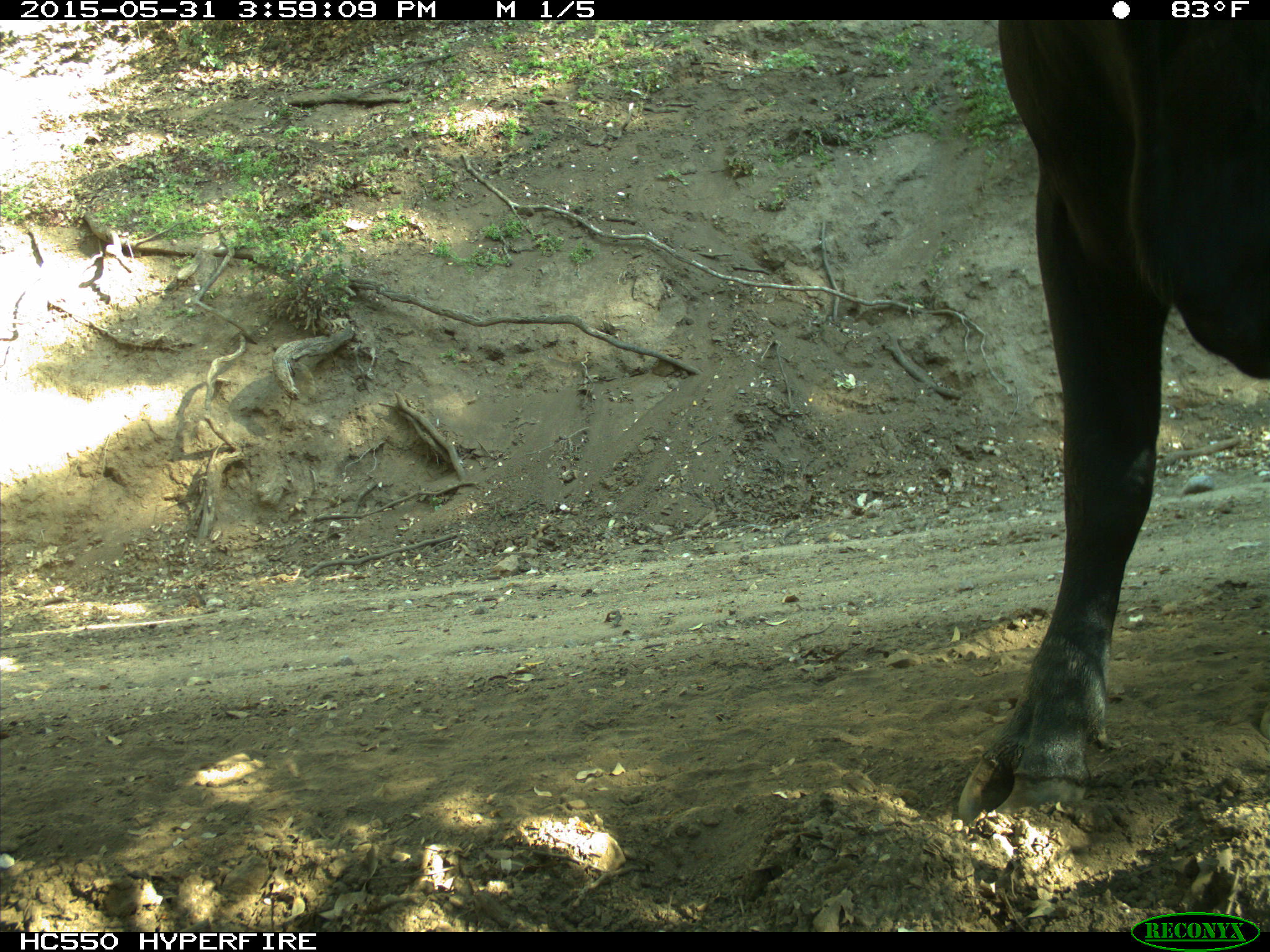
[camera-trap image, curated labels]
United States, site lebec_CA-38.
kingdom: Animalia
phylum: Chordata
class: Mammalia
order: Artiodactyla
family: Bovidae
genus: Bos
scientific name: Bos taurus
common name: domestic cow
Bos taurus (domestic cow).